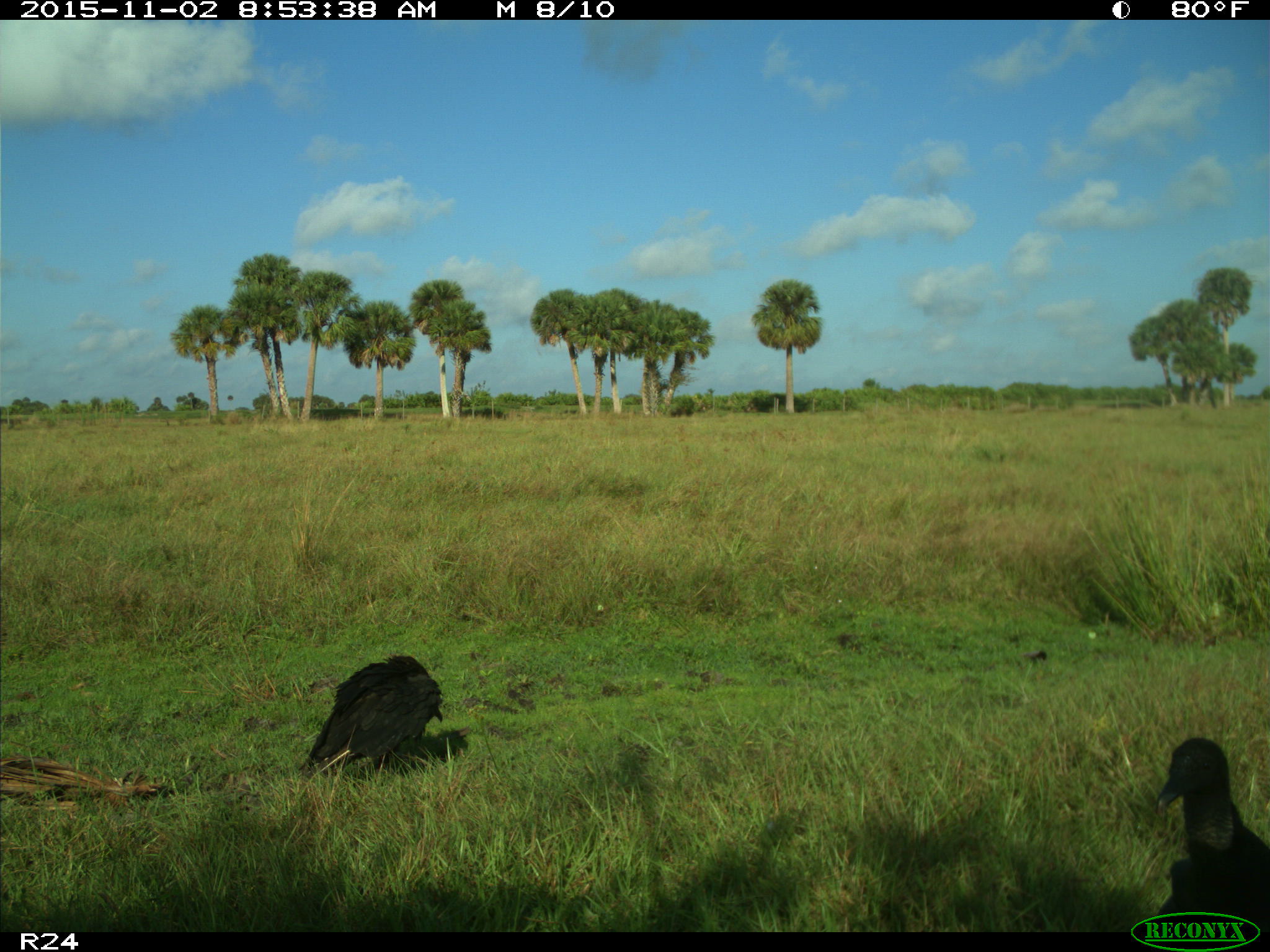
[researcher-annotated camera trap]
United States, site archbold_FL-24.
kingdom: Animalia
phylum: Chordata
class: Aves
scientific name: Aves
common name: birds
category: unidentified bird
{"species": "unidentified bird (birds) (Aves)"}